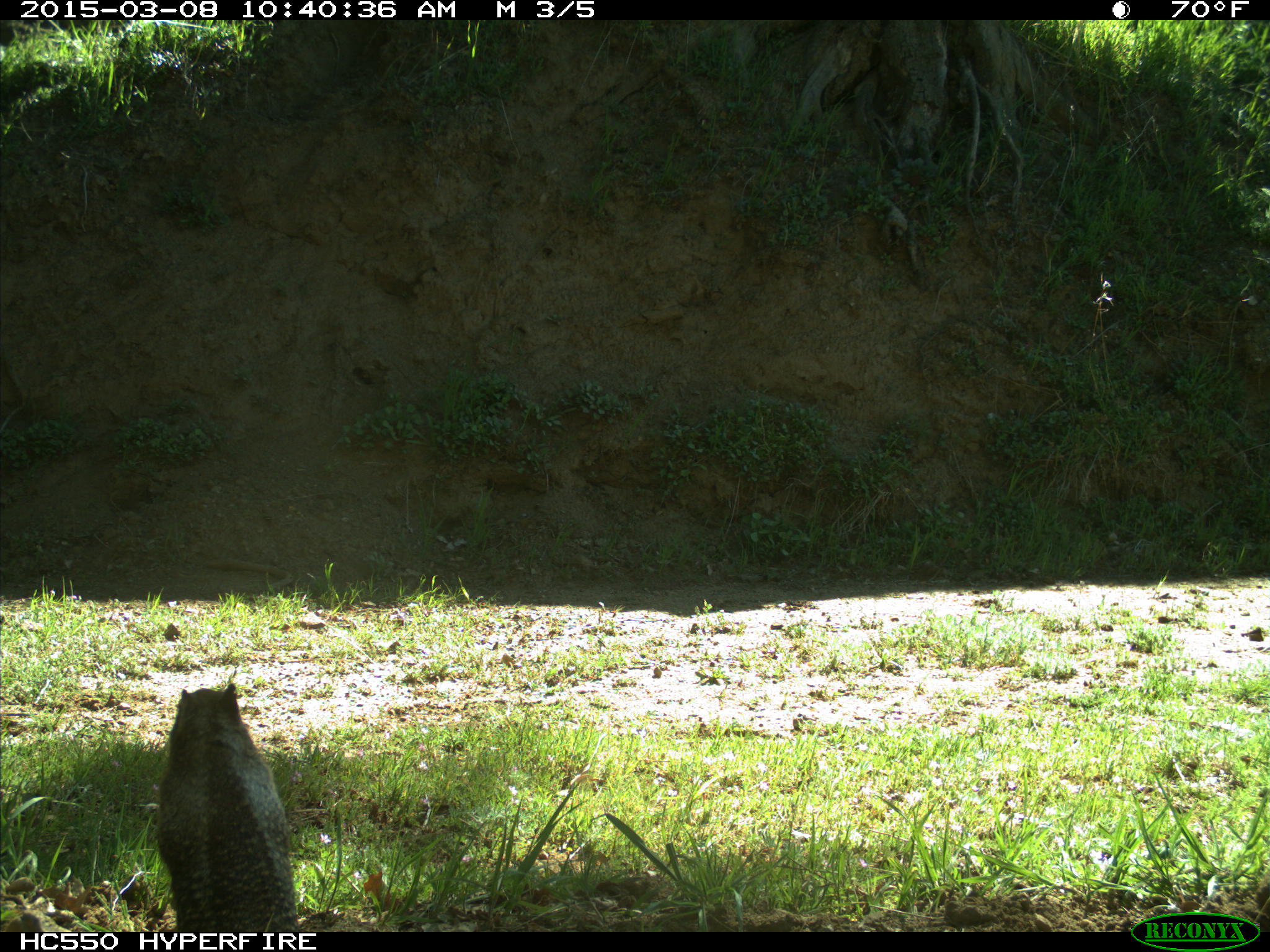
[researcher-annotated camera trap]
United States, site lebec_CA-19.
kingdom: Animalia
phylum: Chordata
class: Mammalia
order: Rodentia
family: Sciuridae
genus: Otospermophilus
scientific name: Otospermophilus beecheyi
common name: california ground squirrel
Otospermophilus beecheyi (california ground squirrel).